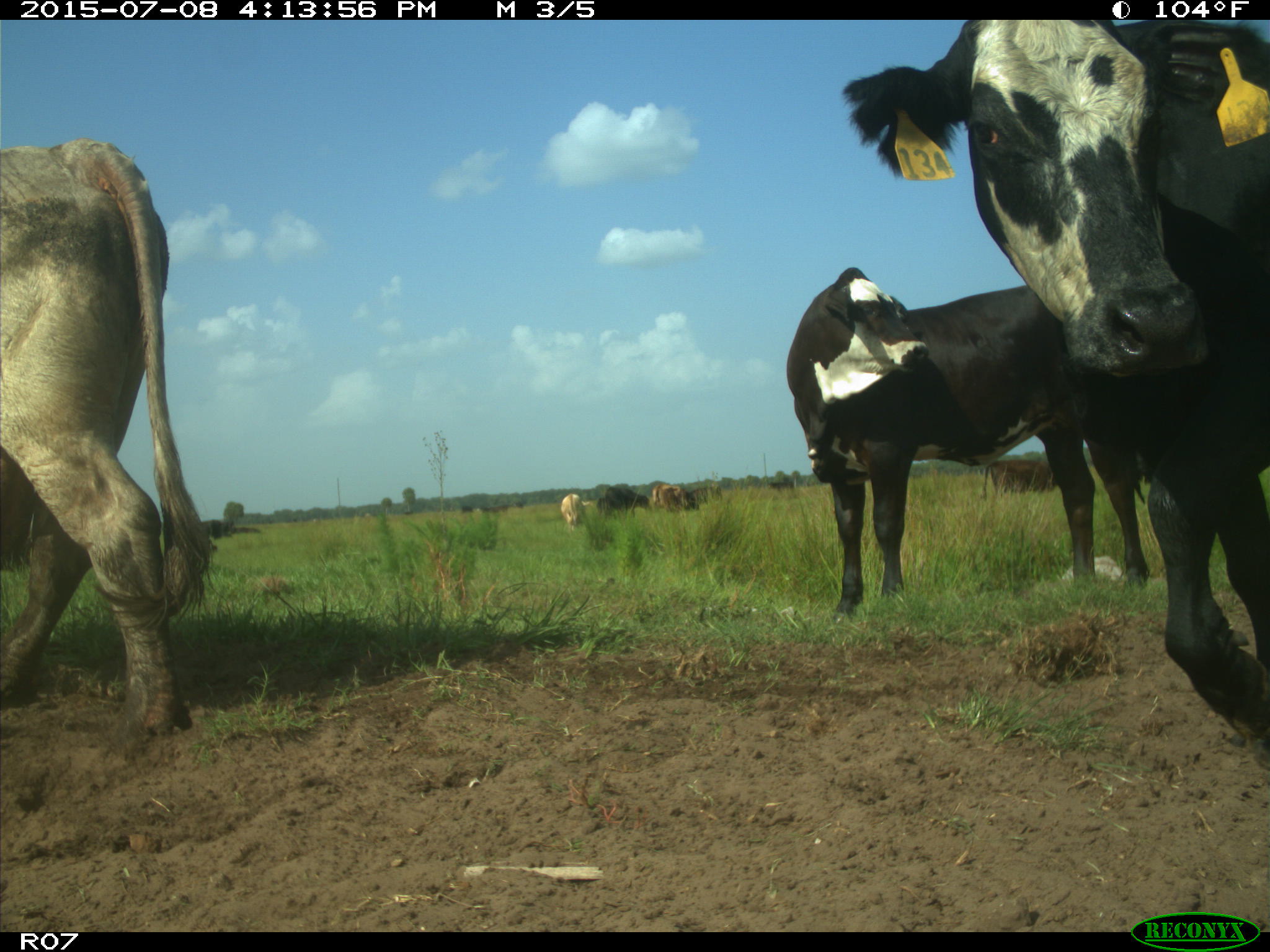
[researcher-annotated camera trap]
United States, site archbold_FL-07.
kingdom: Animalia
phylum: Chordata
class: Mammalia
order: Artiodactyla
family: Bovidae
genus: Bos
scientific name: Bos taurus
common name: domestic cow